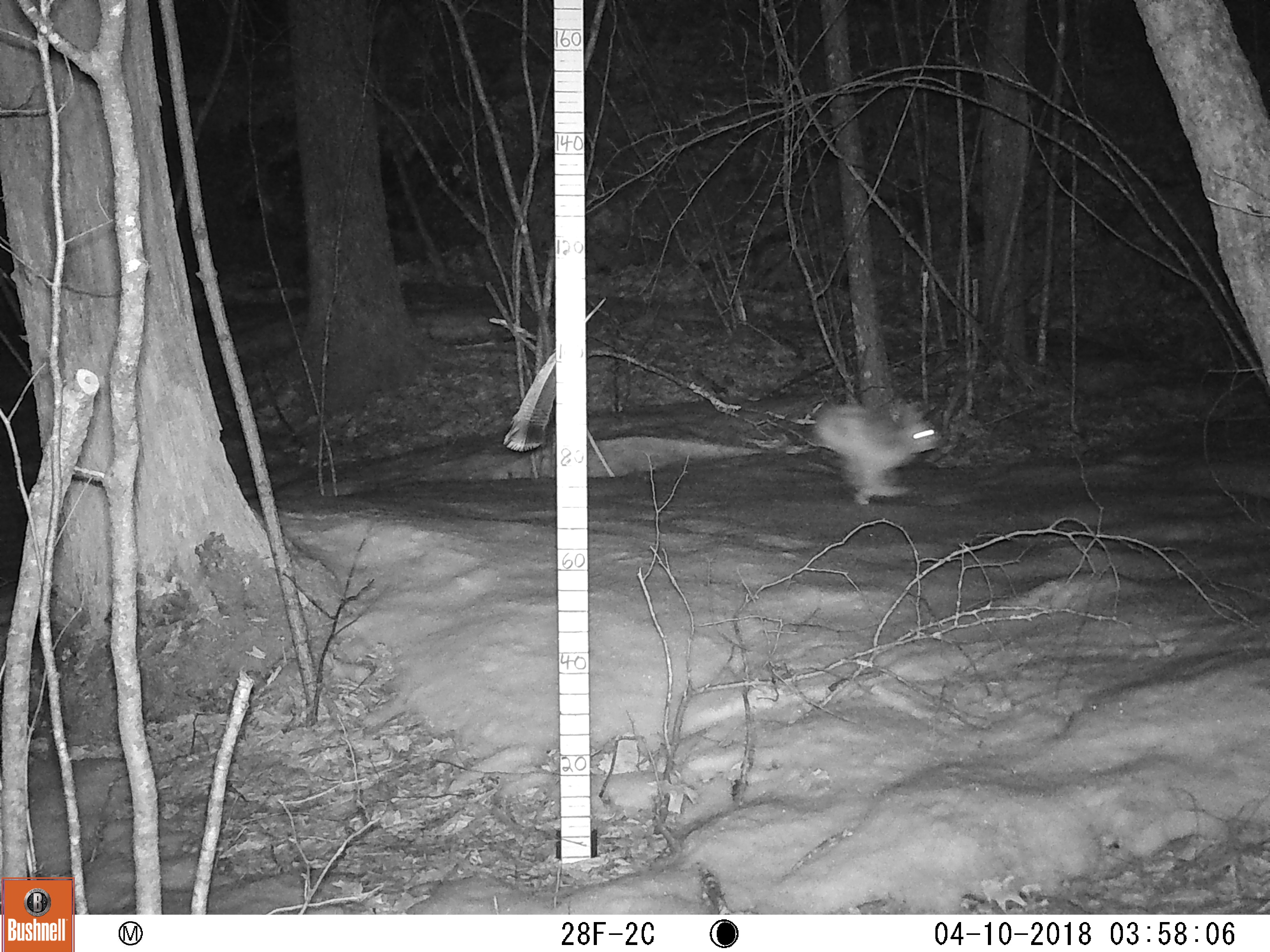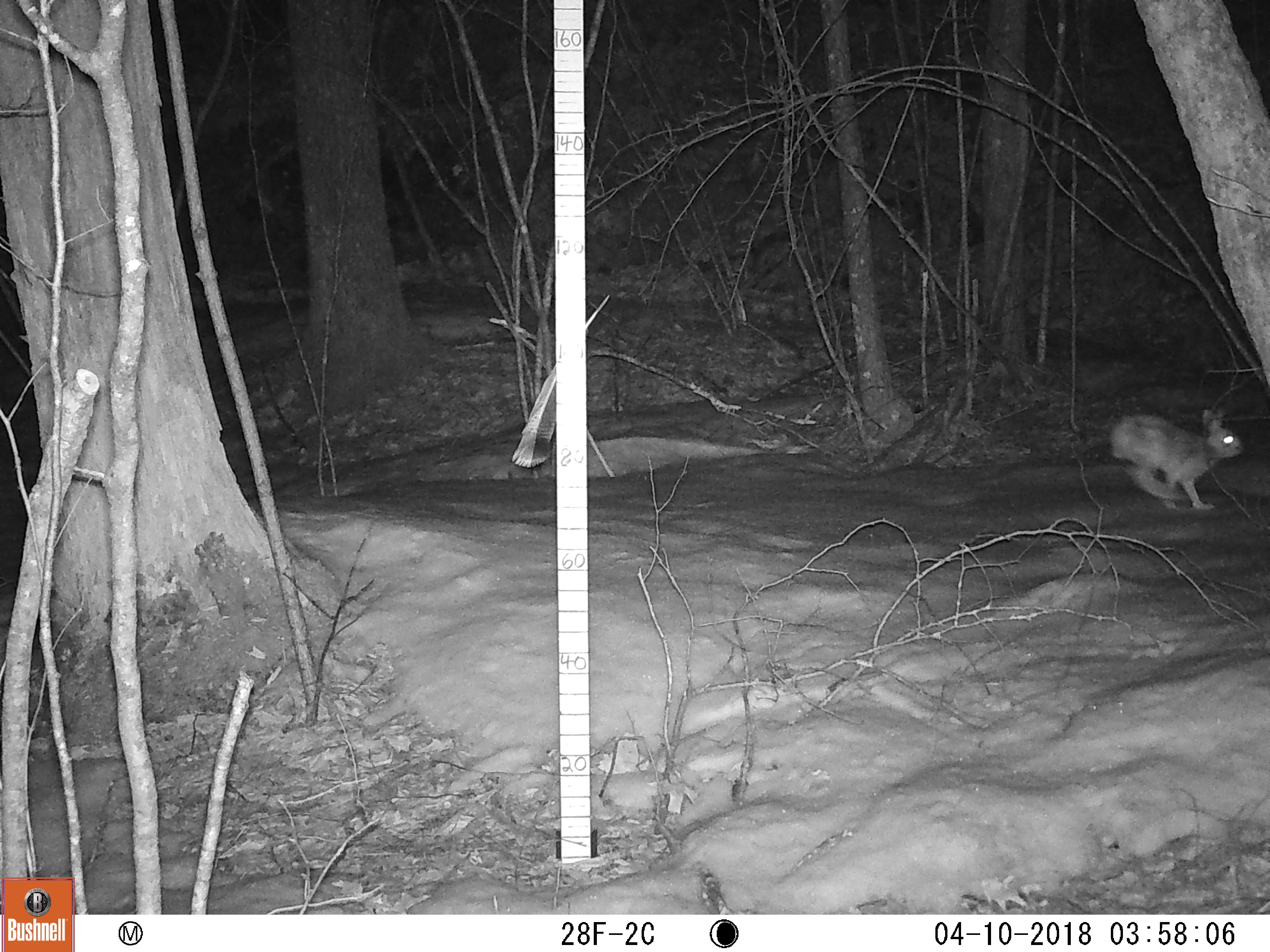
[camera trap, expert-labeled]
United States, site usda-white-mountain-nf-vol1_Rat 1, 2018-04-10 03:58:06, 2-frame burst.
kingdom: Animalia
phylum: Chordata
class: Mammalia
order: Lagomorpha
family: Leporidae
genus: Lepus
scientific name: Lepus americanus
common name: snowshoe hare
Snowshoe hare (Lepus americanus).